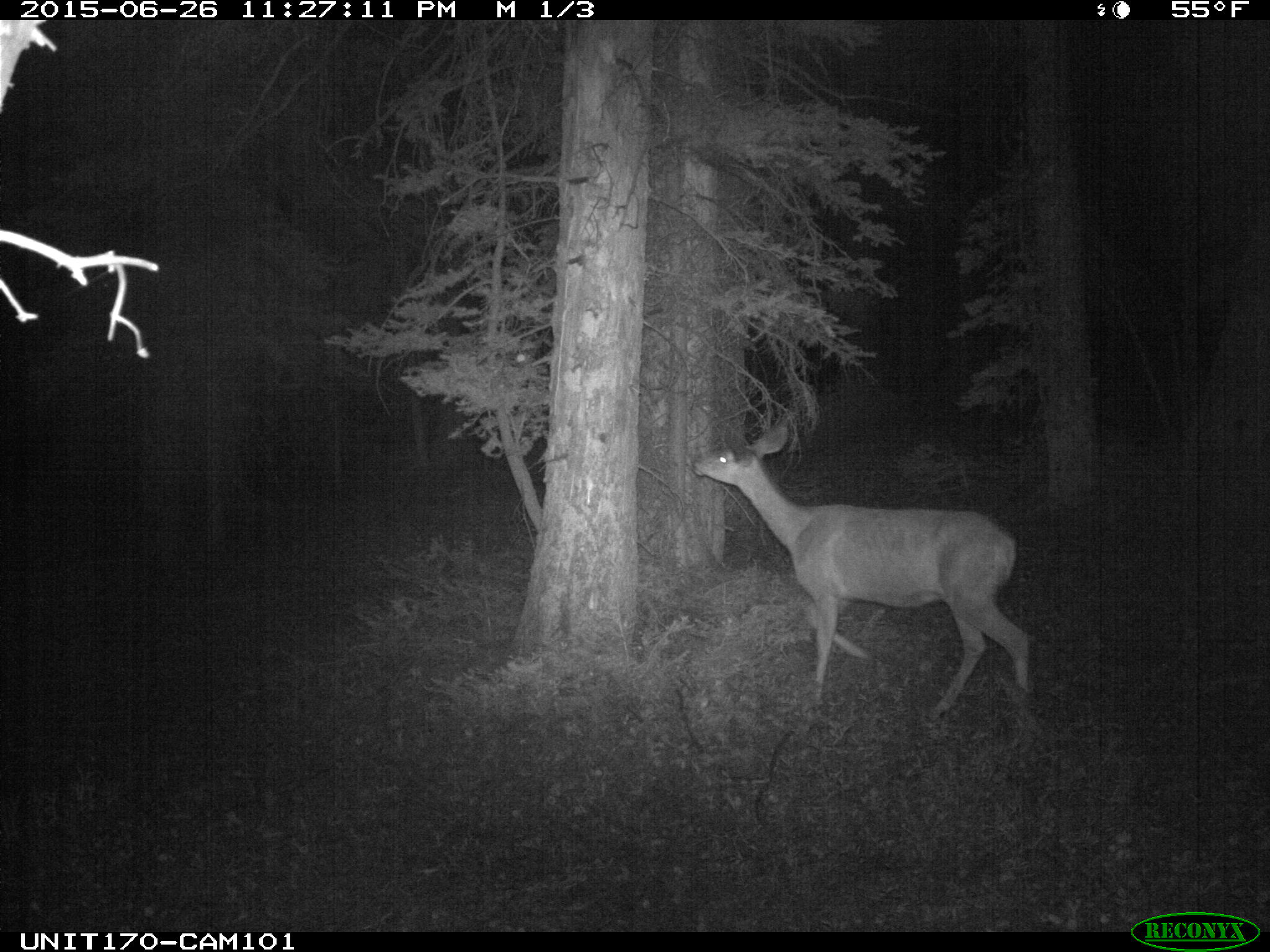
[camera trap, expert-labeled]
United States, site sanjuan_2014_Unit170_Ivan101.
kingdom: Animalia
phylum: Chordata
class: Mammalia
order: Artiodactyla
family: Cervidae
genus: Odocoileus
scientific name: Odocoileus hemionus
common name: mule deer